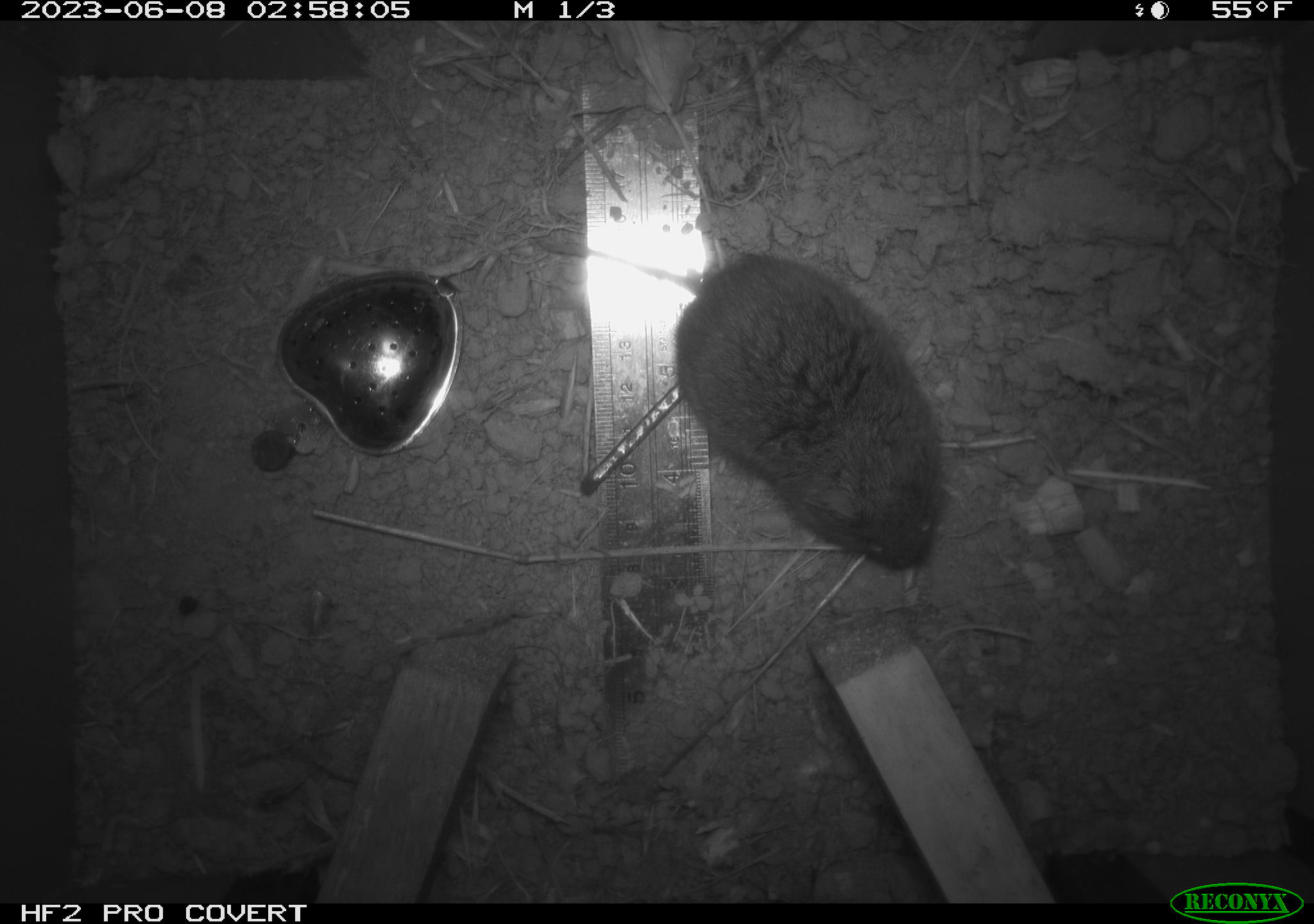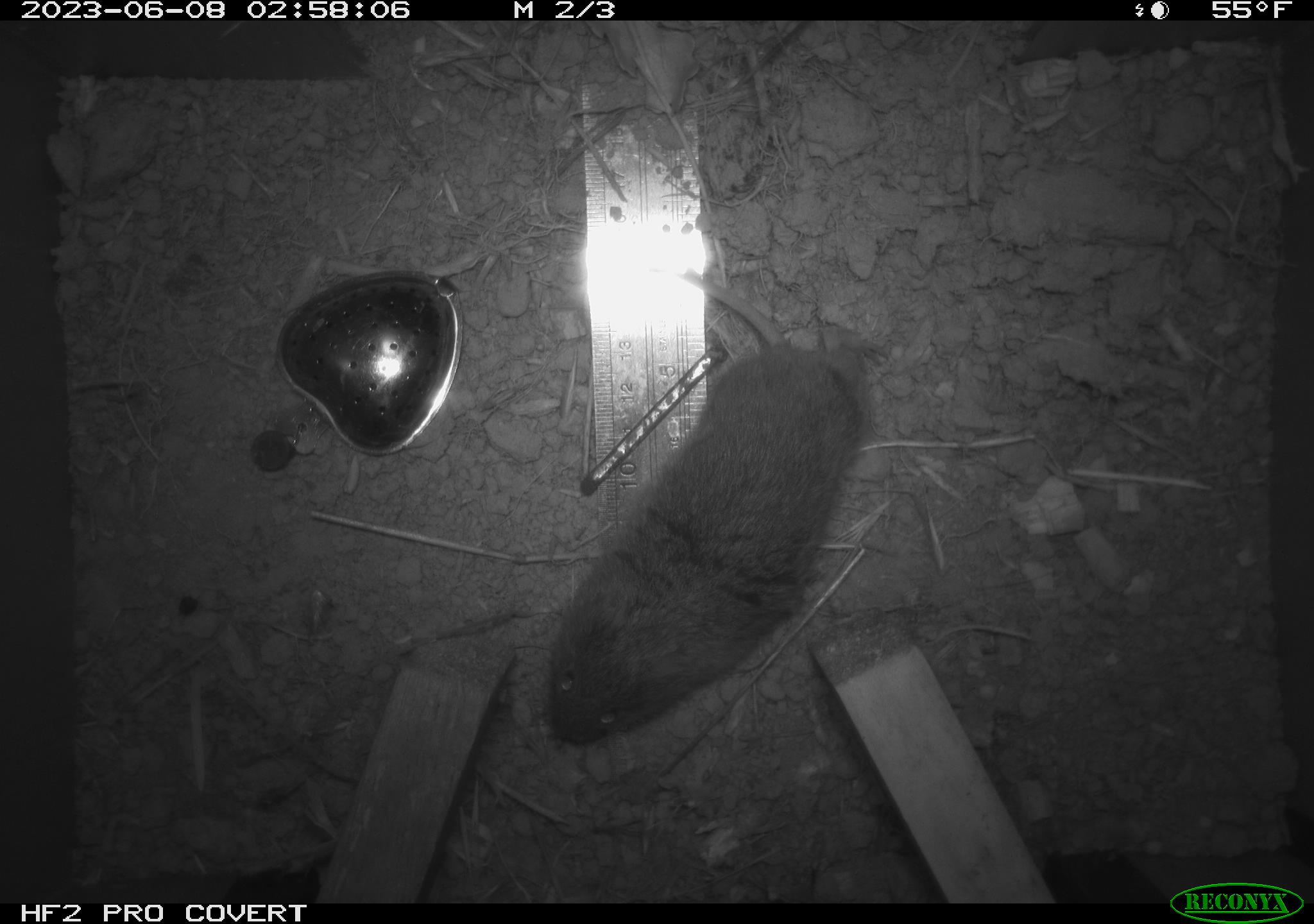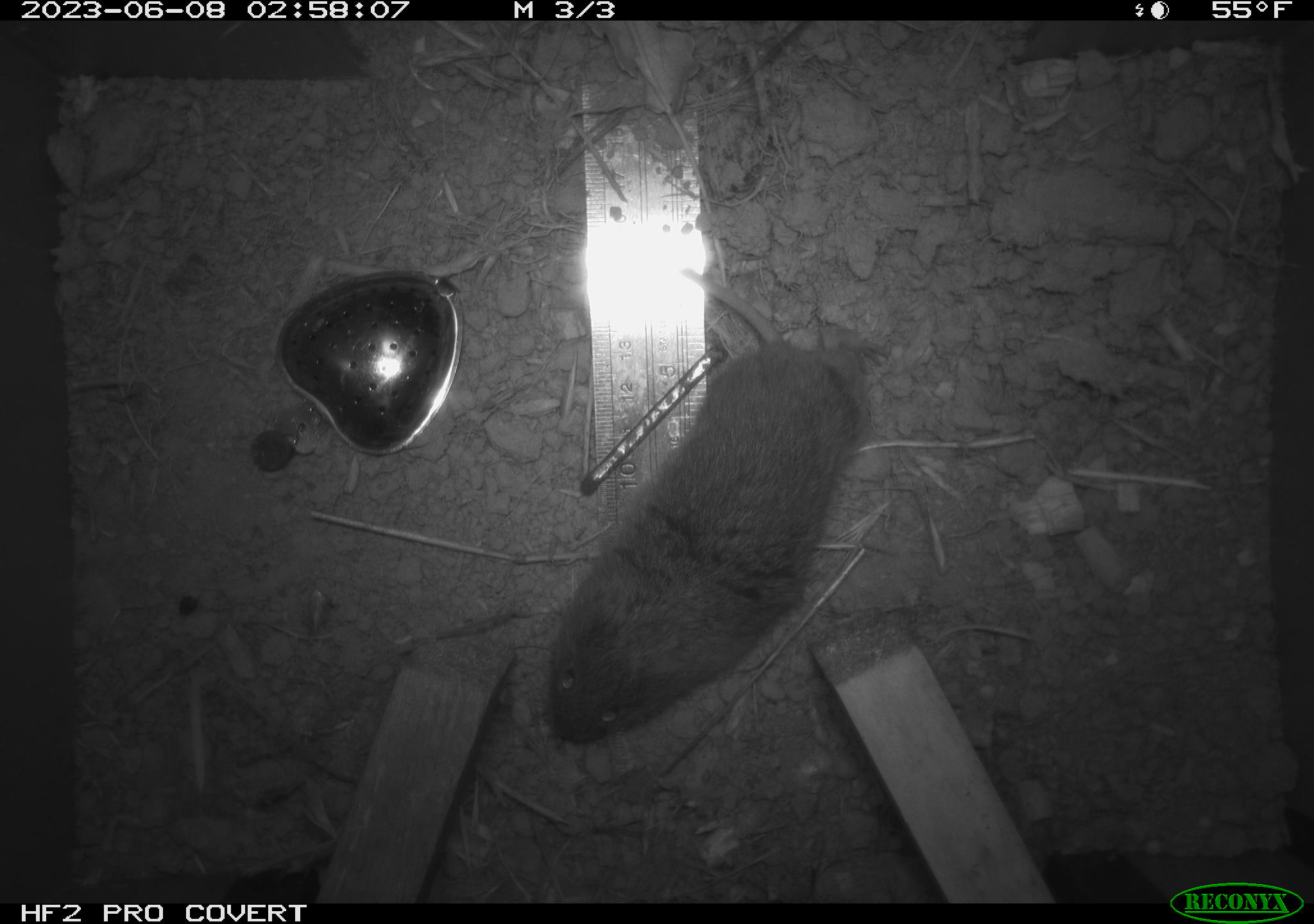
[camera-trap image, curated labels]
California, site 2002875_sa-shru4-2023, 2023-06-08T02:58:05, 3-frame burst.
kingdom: Animalia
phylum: Chordata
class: Mammalia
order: Rodentia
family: Cricetidae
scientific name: Arvicolinae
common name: voles, lemmings, and muskrats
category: arvicolinae subfamily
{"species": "arvicolinae subfamily (voles, lemmings, and muskrats) (Arvicolinae)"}